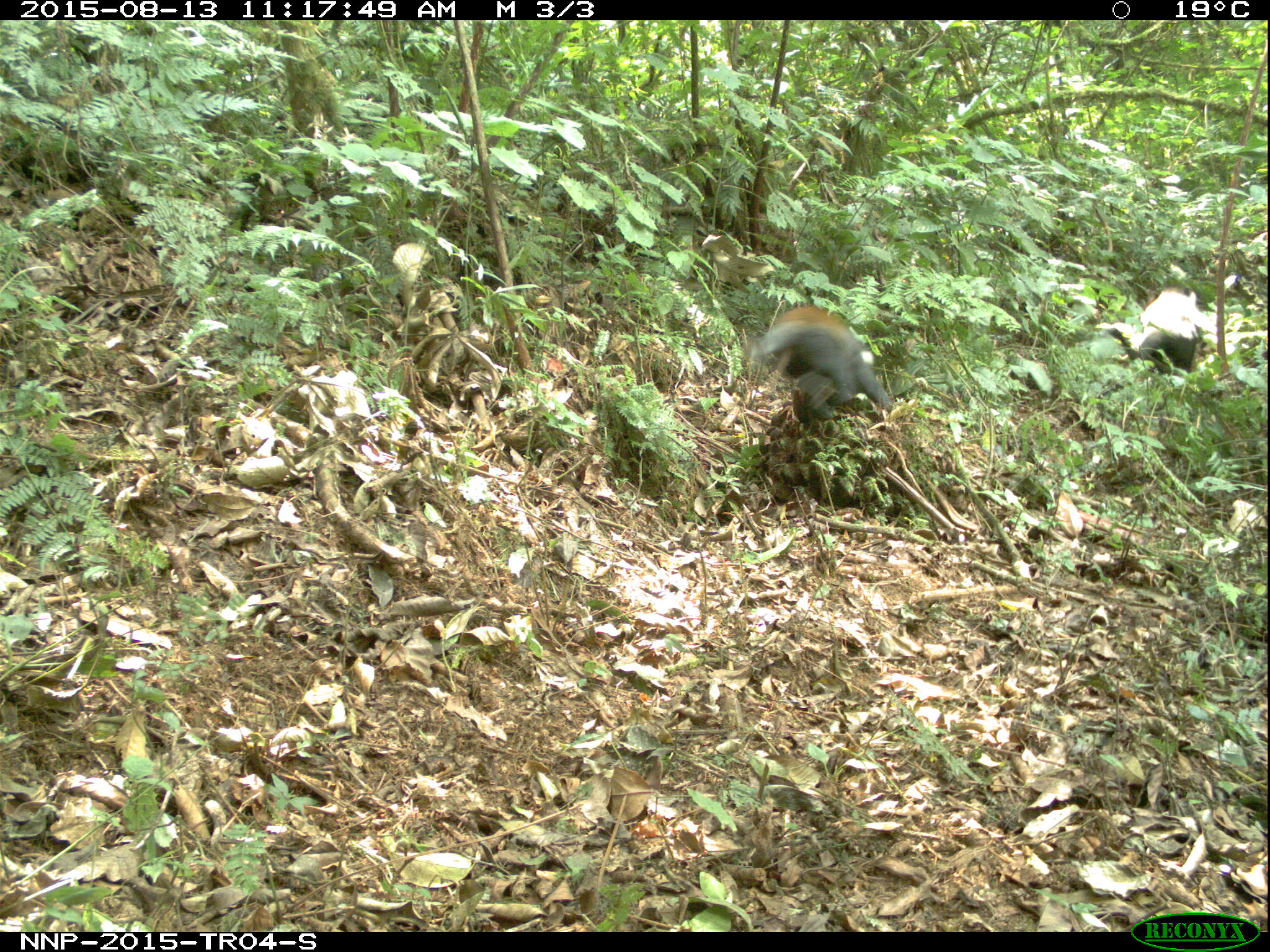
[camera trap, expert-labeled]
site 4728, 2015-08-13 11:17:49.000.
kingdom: Animalia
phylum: Chordata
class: Mammalia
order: Primates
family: Cercopithecidae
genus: Allochrocebus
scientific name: Allochrocebus lhoesti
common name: l'hoest's monkey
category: cercopithecus lhoesti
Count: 2.